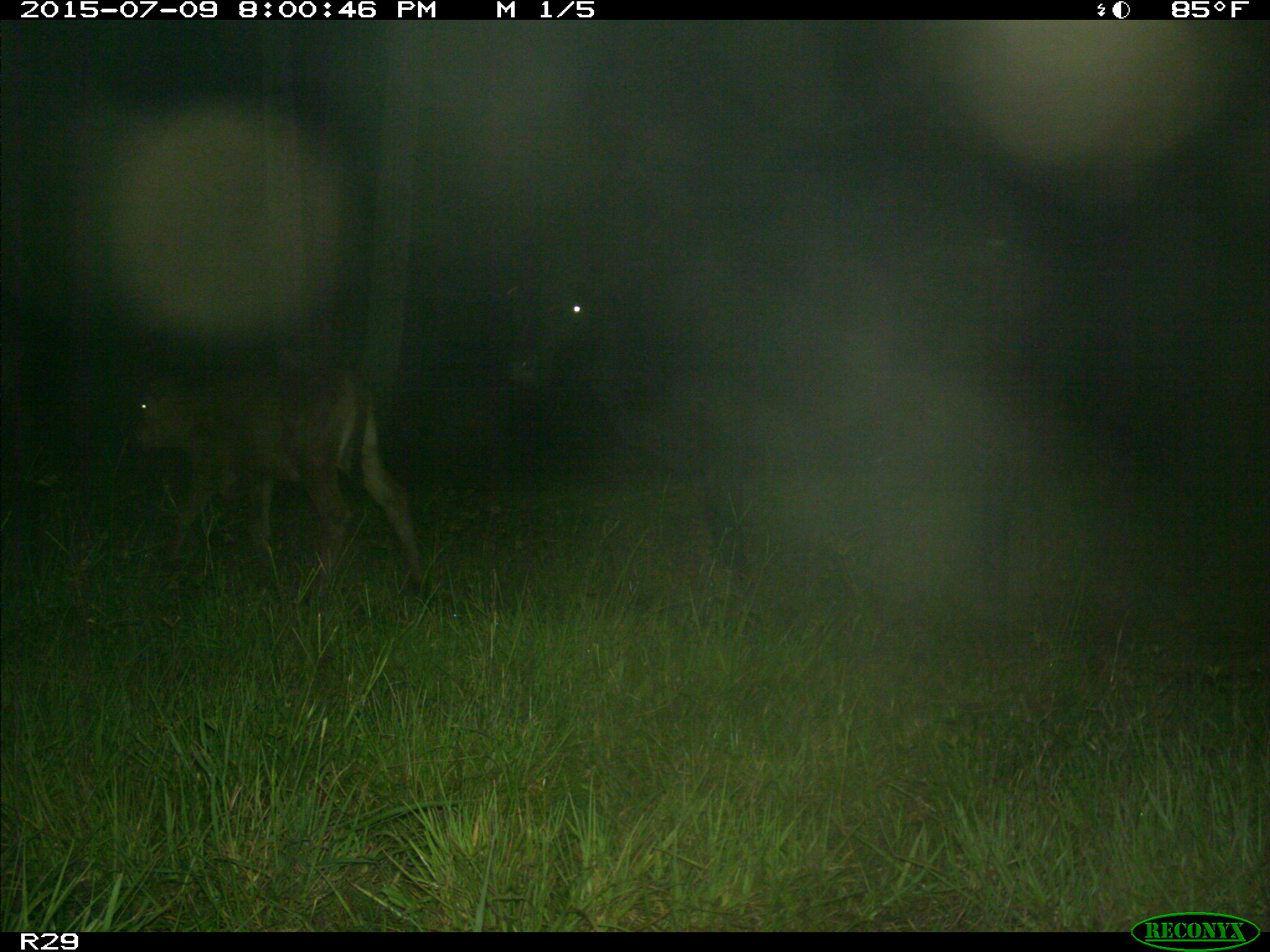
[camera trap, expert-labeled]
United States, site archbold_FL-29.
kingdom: Animalia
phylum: Chordata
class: Mammalia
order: Artiodactyla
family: Bovidae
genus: Bos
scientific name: Bos taurus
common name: domestic cow